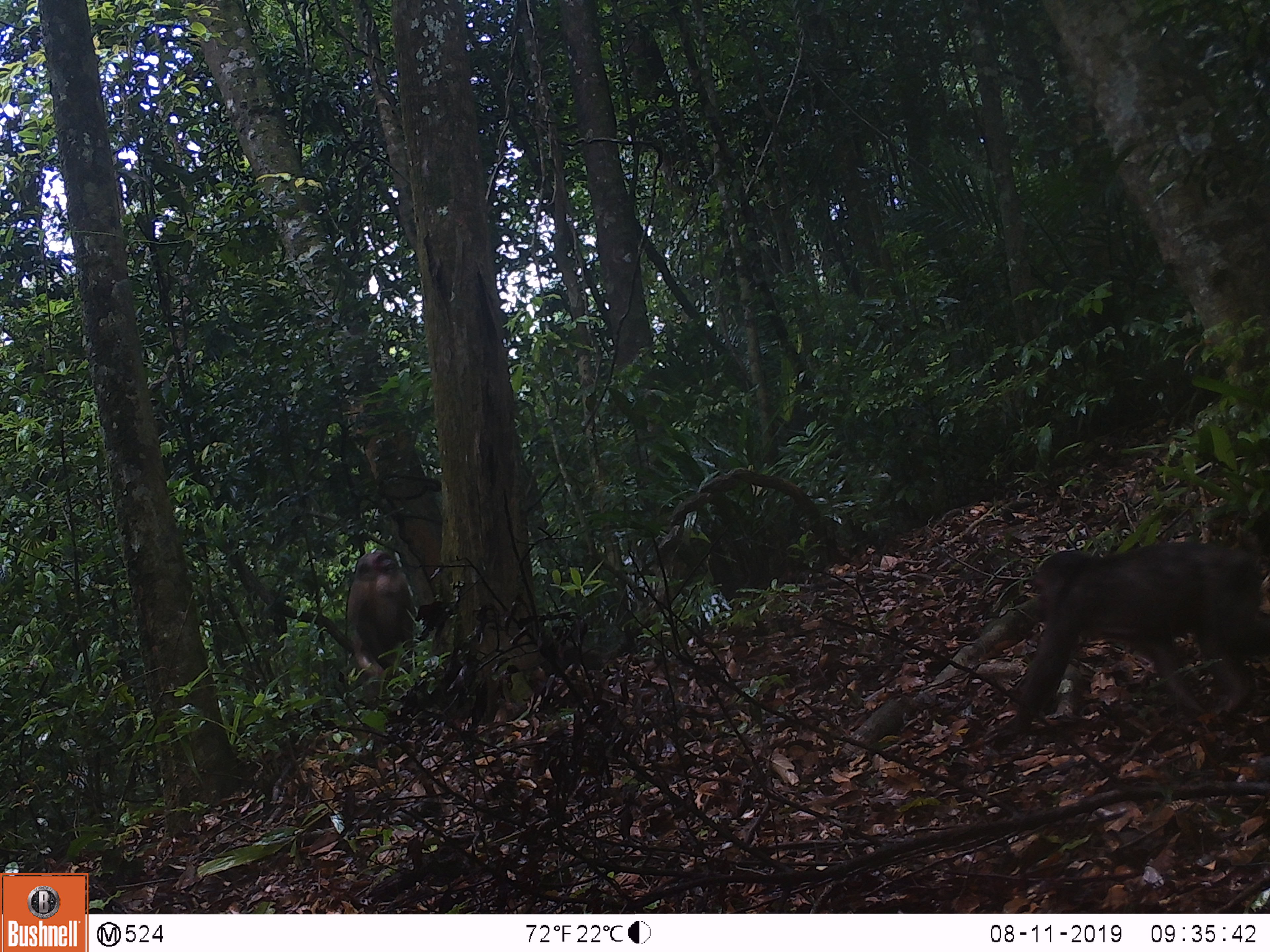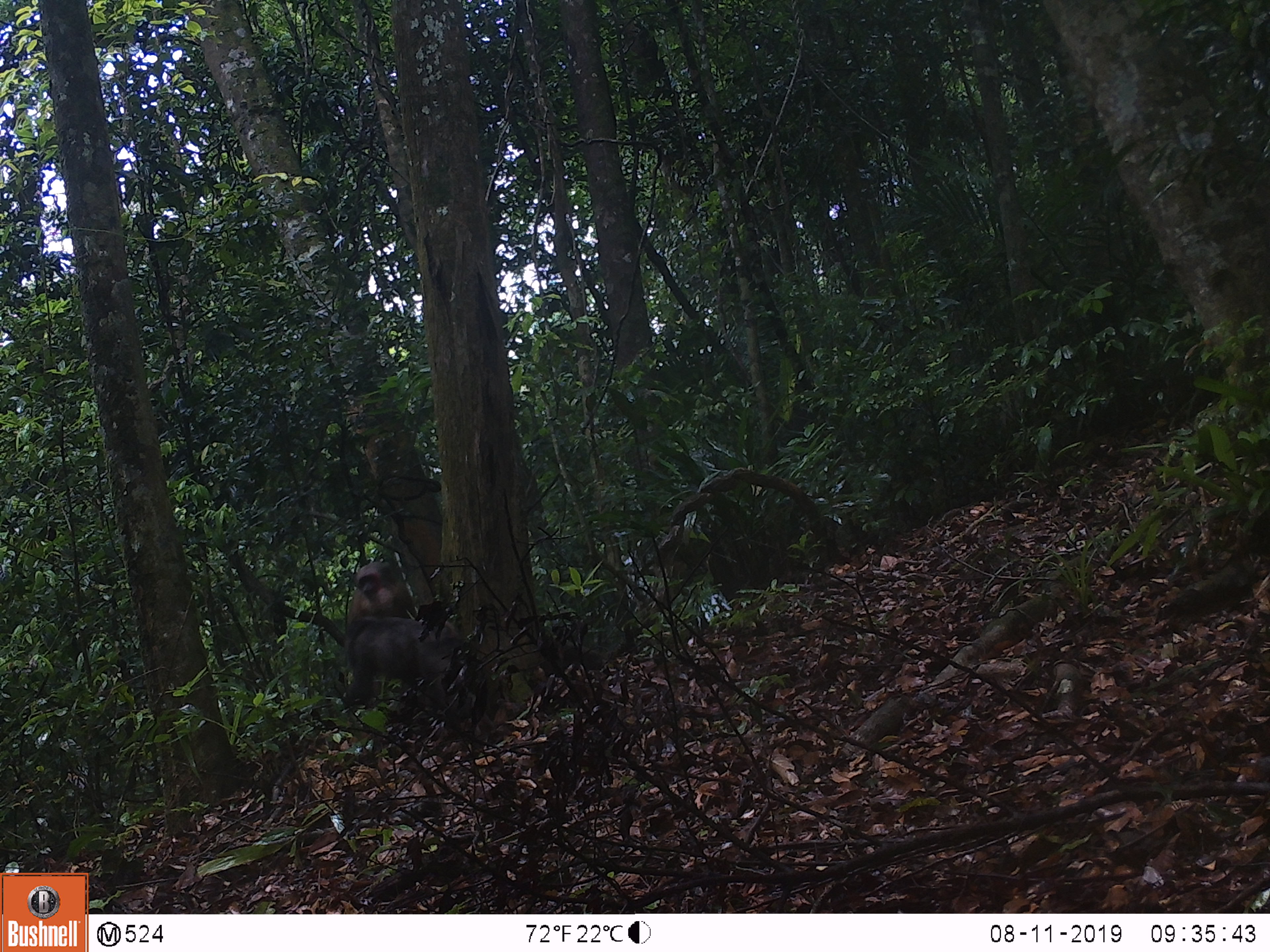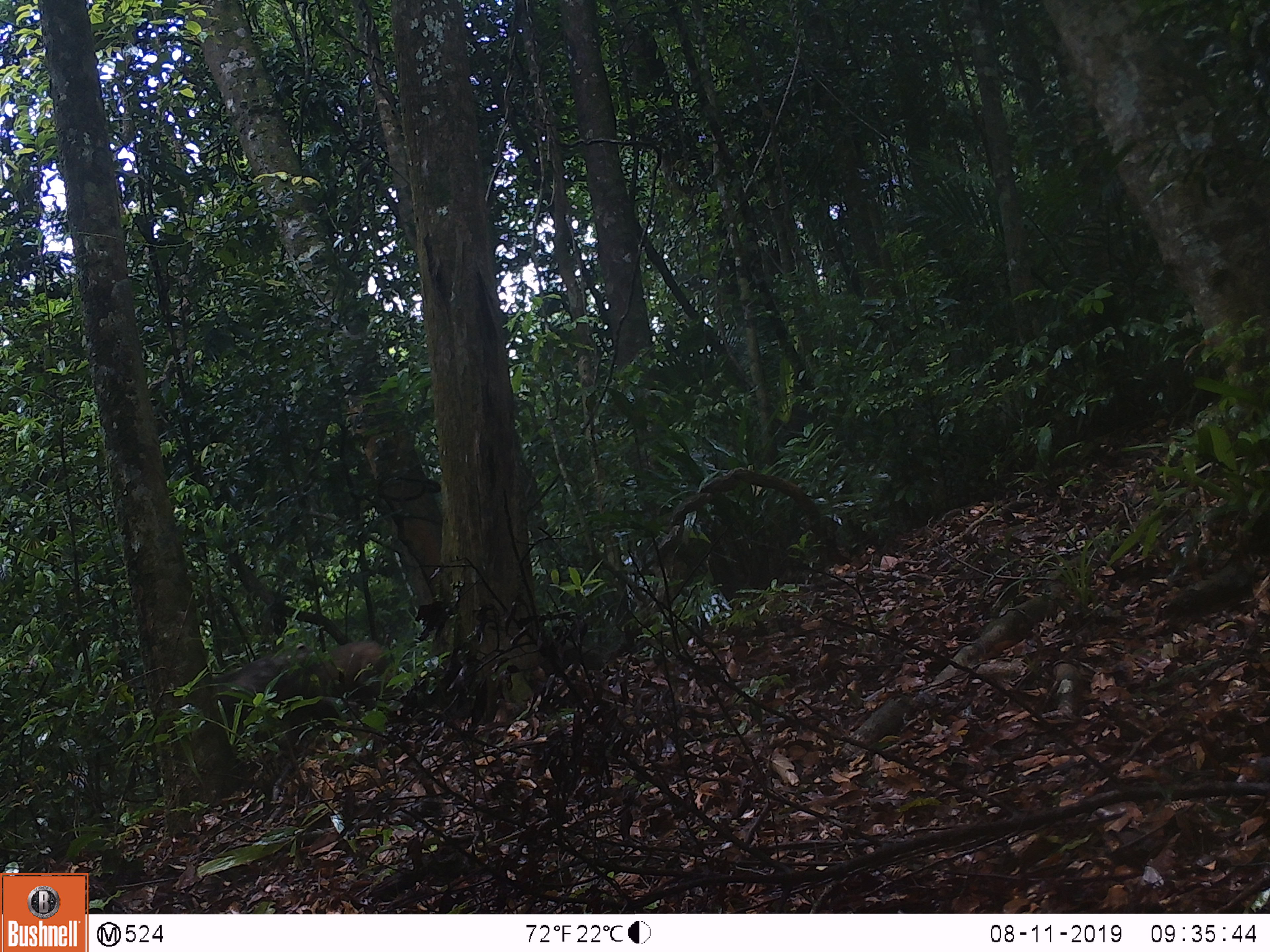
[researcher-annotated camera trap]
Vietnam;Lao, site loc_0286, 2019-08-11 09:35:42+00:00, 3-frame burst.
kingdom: Animalia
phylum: Chordata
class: Mammalia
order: Primates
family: Cercopithecidae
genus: Macaca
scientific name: Macaca arctoides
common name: stump-tailed macaque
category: stump tailed macaque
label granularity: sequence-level